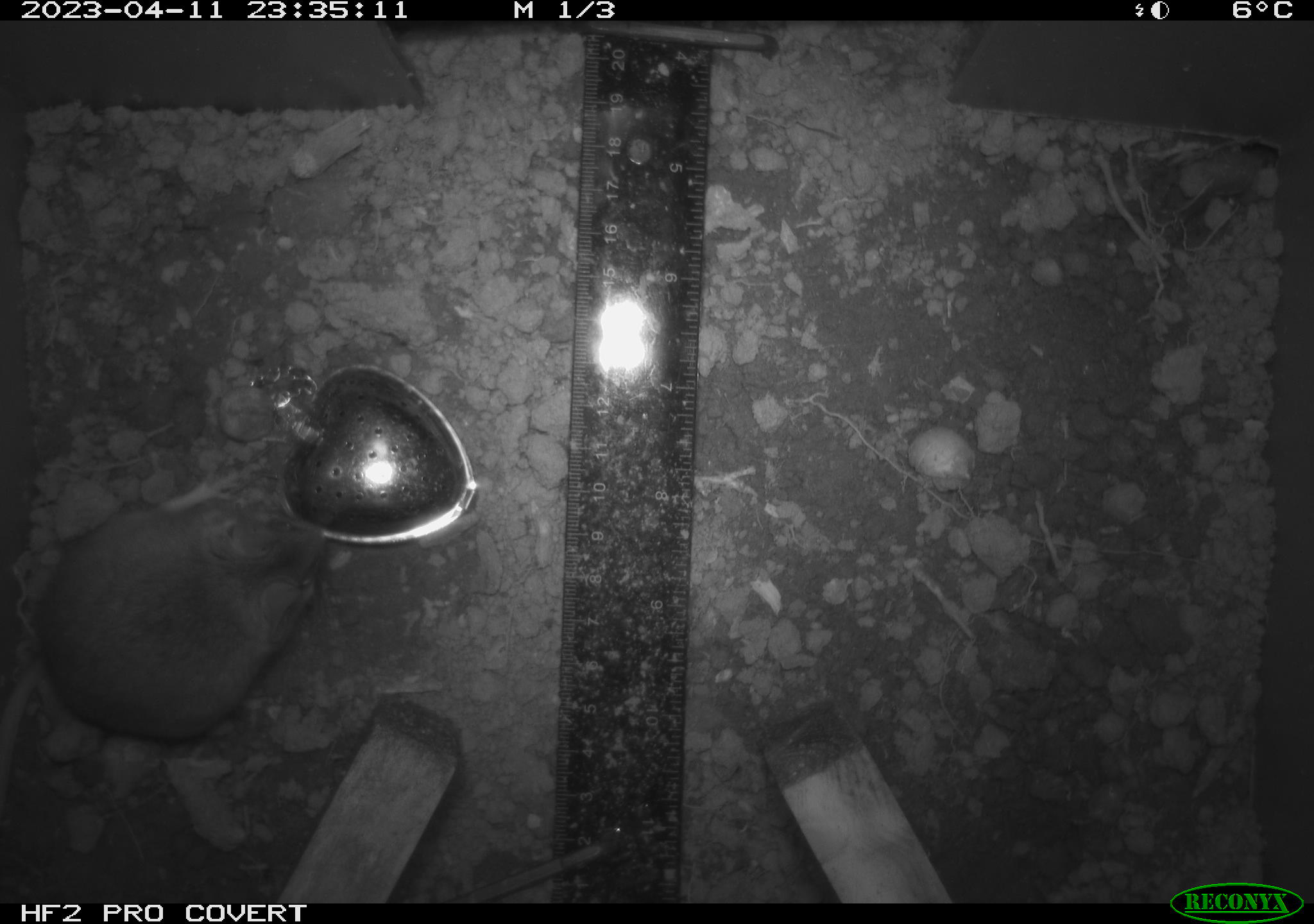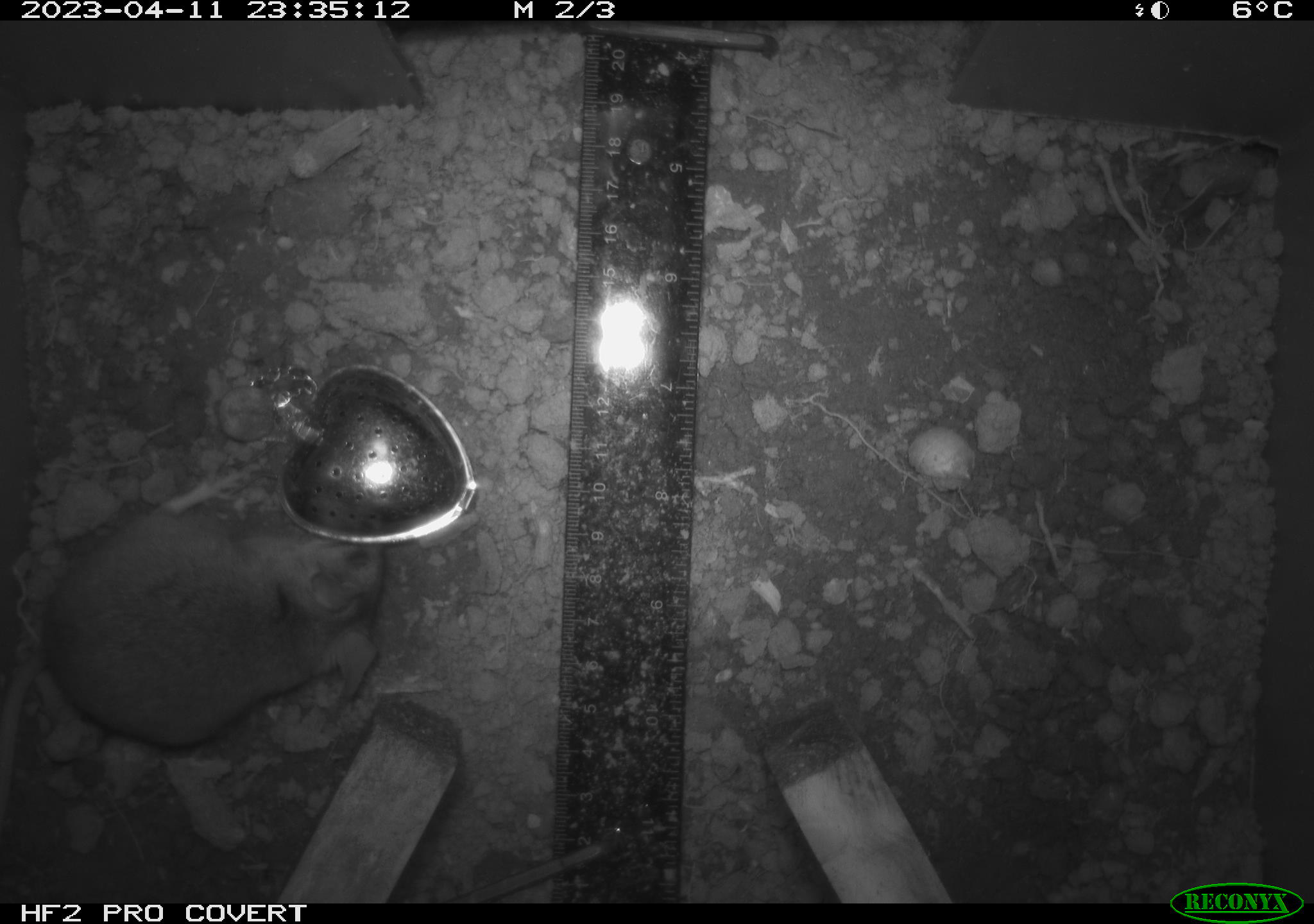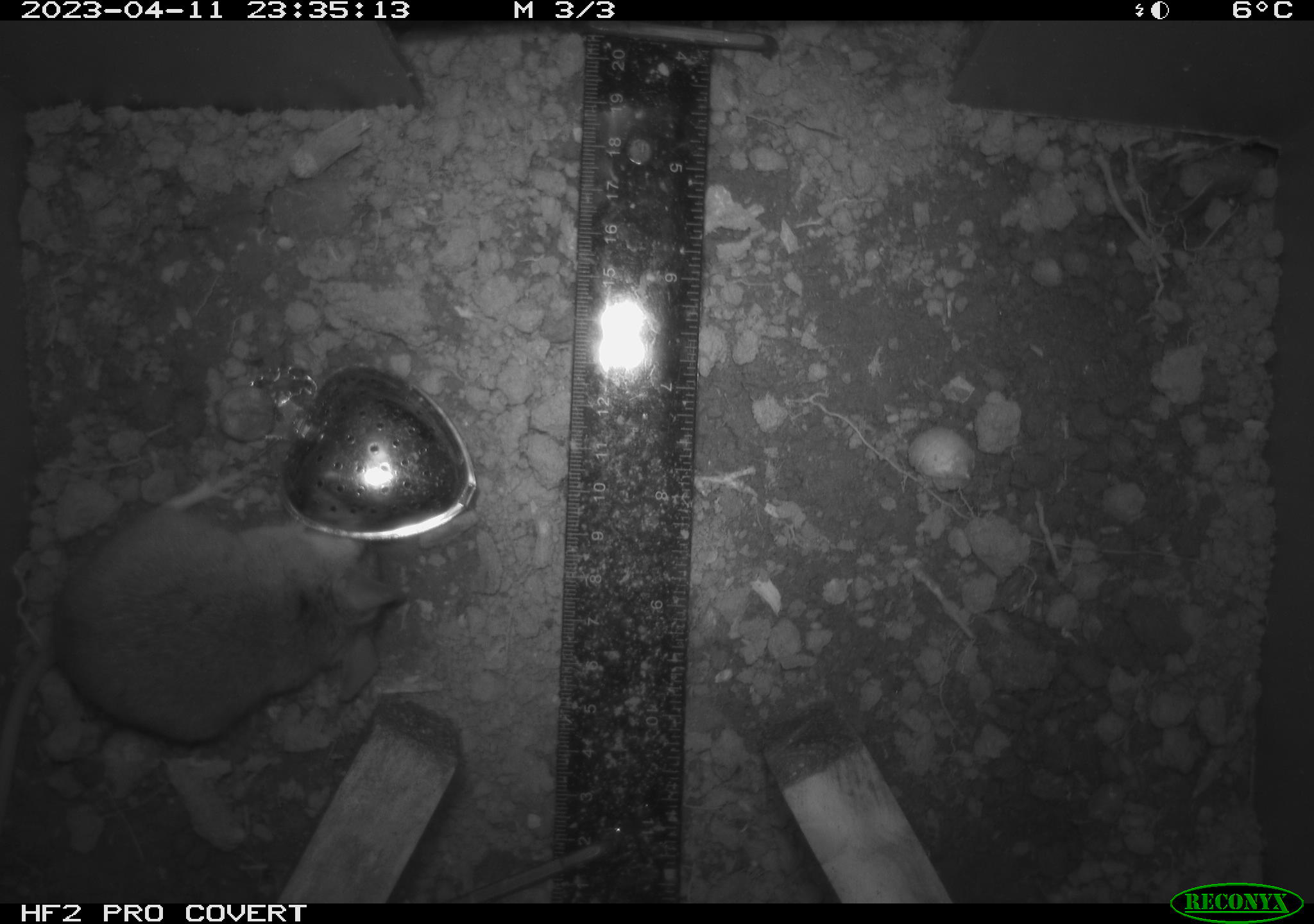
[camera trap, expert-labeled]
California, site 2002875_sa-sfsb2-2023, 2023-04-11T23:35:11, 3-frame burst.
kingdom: Animalia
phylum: Chordata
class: Mammalia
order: Rodentia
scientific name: Rodentia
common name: mouse species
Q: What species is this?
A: Mouse species (Rodentia).